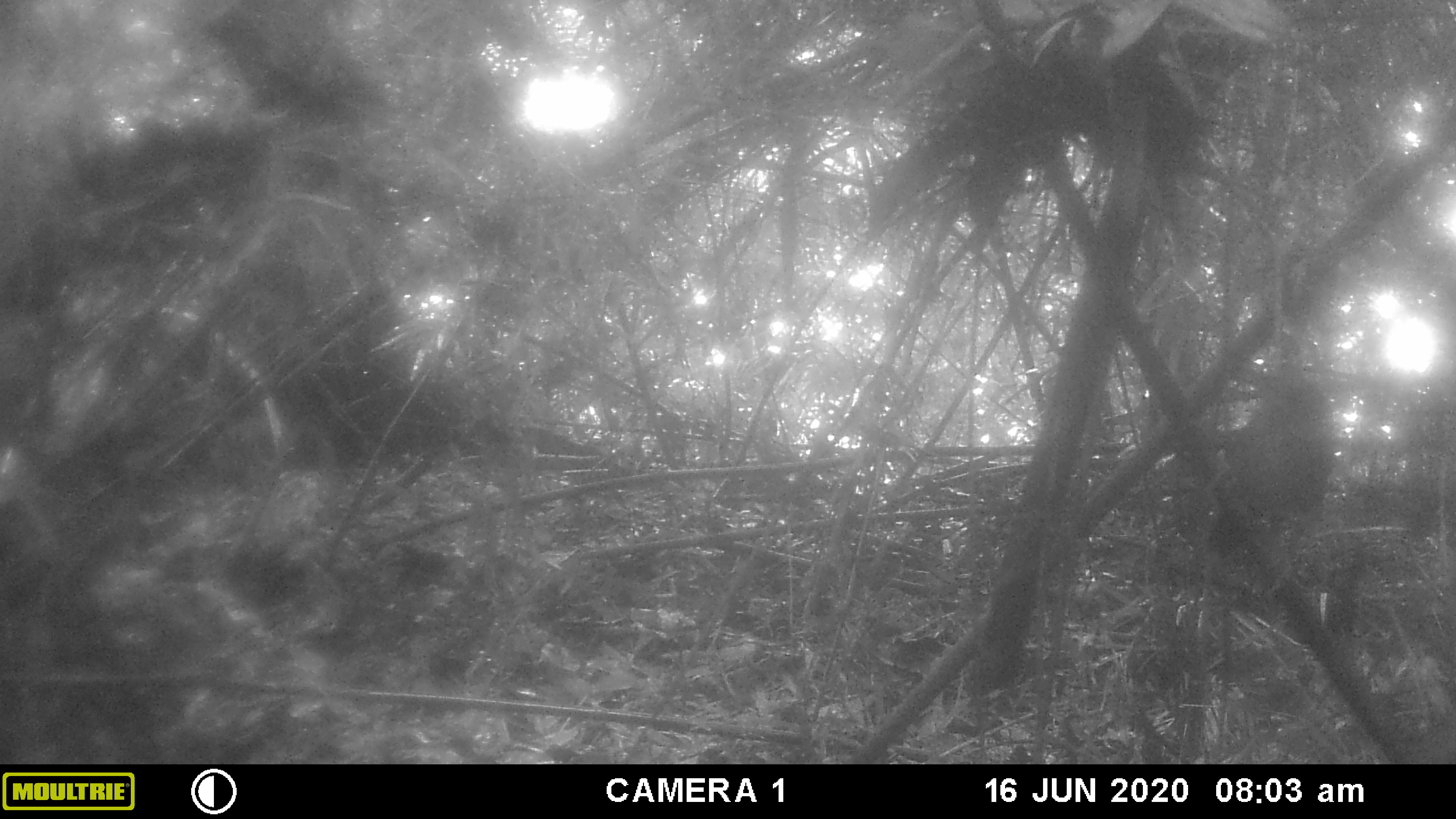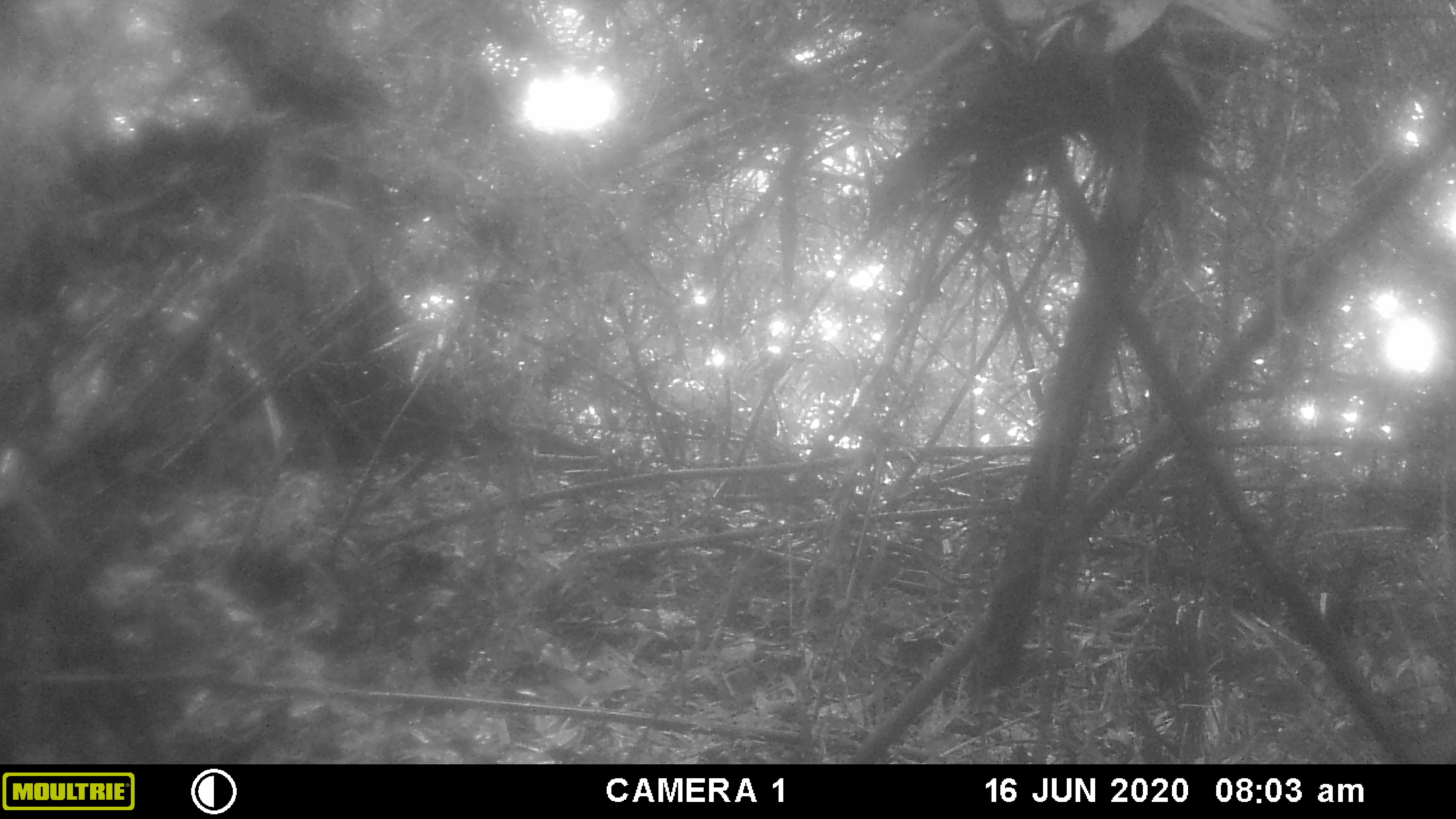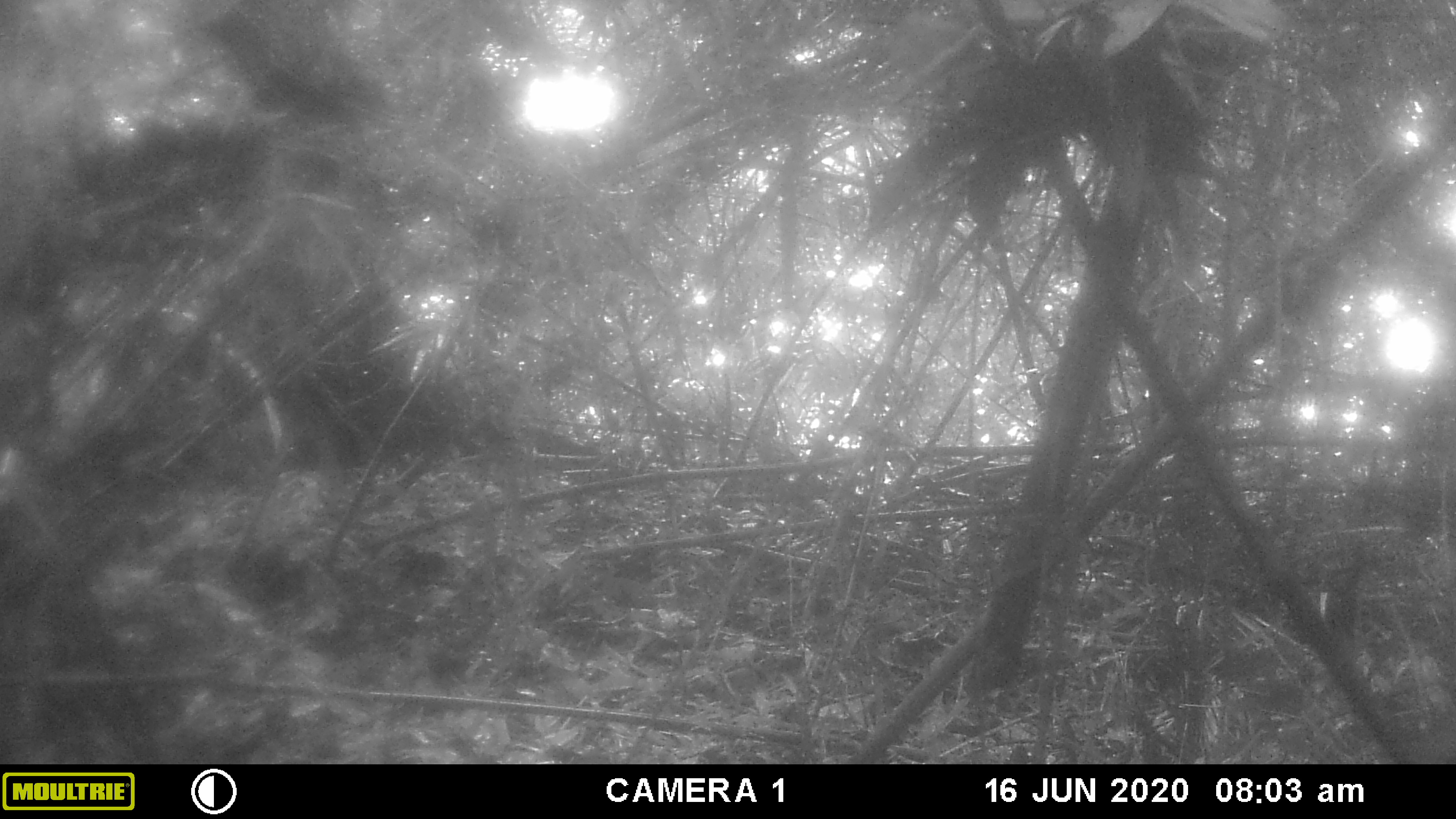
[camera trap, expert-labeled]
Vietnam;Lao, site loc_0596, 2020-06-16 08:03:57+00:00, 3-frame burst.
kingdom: Animalia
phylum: Chordata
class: Aves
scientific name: Aves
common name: bird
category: unidentified bird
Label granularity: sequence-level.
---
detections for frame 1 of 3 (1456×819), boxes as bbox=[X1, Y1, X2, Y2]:
unidentified bird: bbox=[1205, 364, 1330, 557]